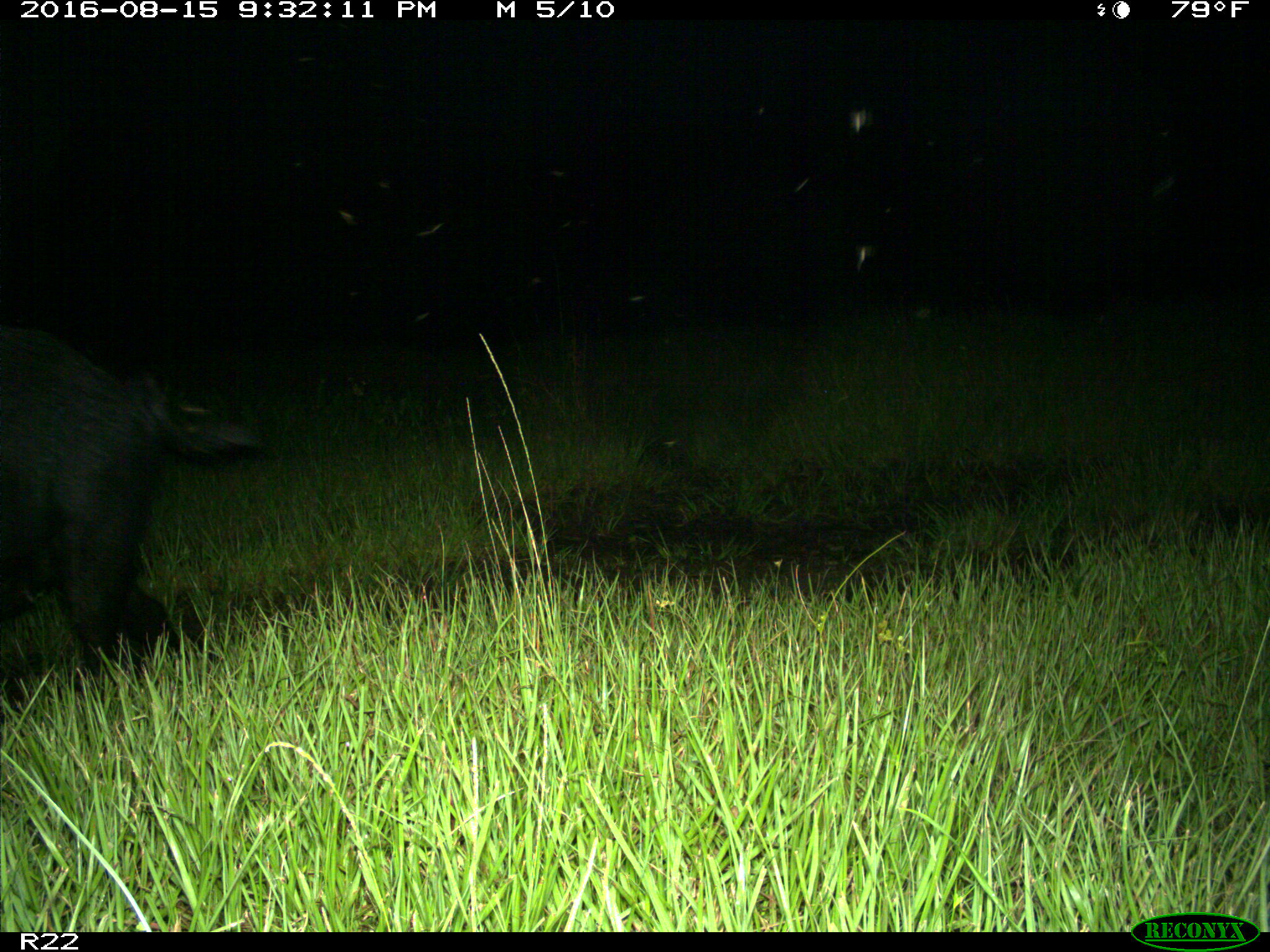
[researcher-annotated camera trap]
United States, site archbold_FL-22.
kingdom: Animalia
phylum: Chordata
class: Mammalia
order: Artiodactyla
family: Suidae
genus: Sus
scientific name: Sus scrofa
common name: wild boar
Sus scrofa (wild boar).